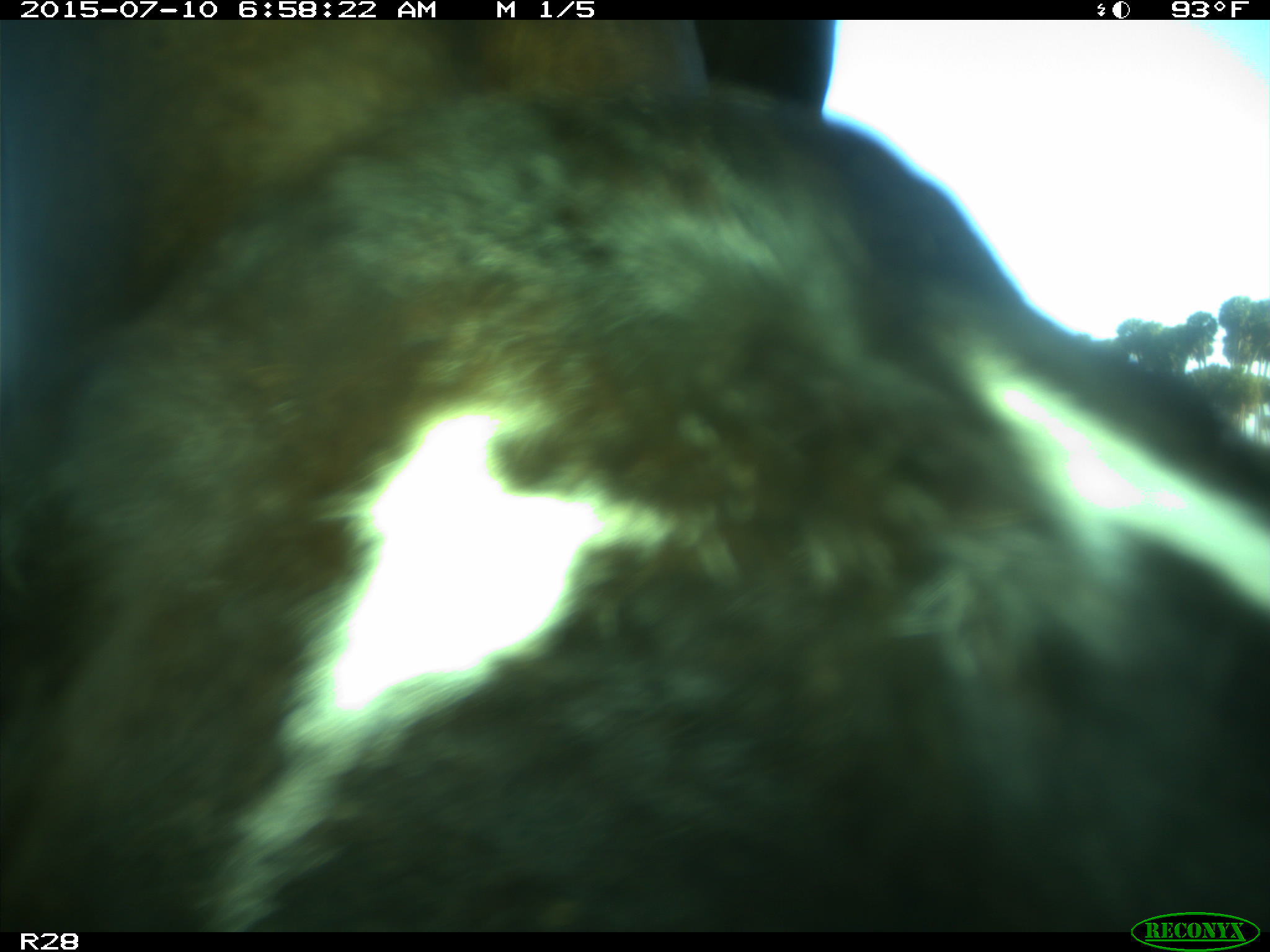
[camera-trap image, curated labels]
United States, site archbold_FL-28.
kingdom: Animalia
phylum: Chordata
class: Mammalia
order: Artiodactyla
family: Bovidae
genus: Bos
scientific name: Bos taurus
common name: domestic cow